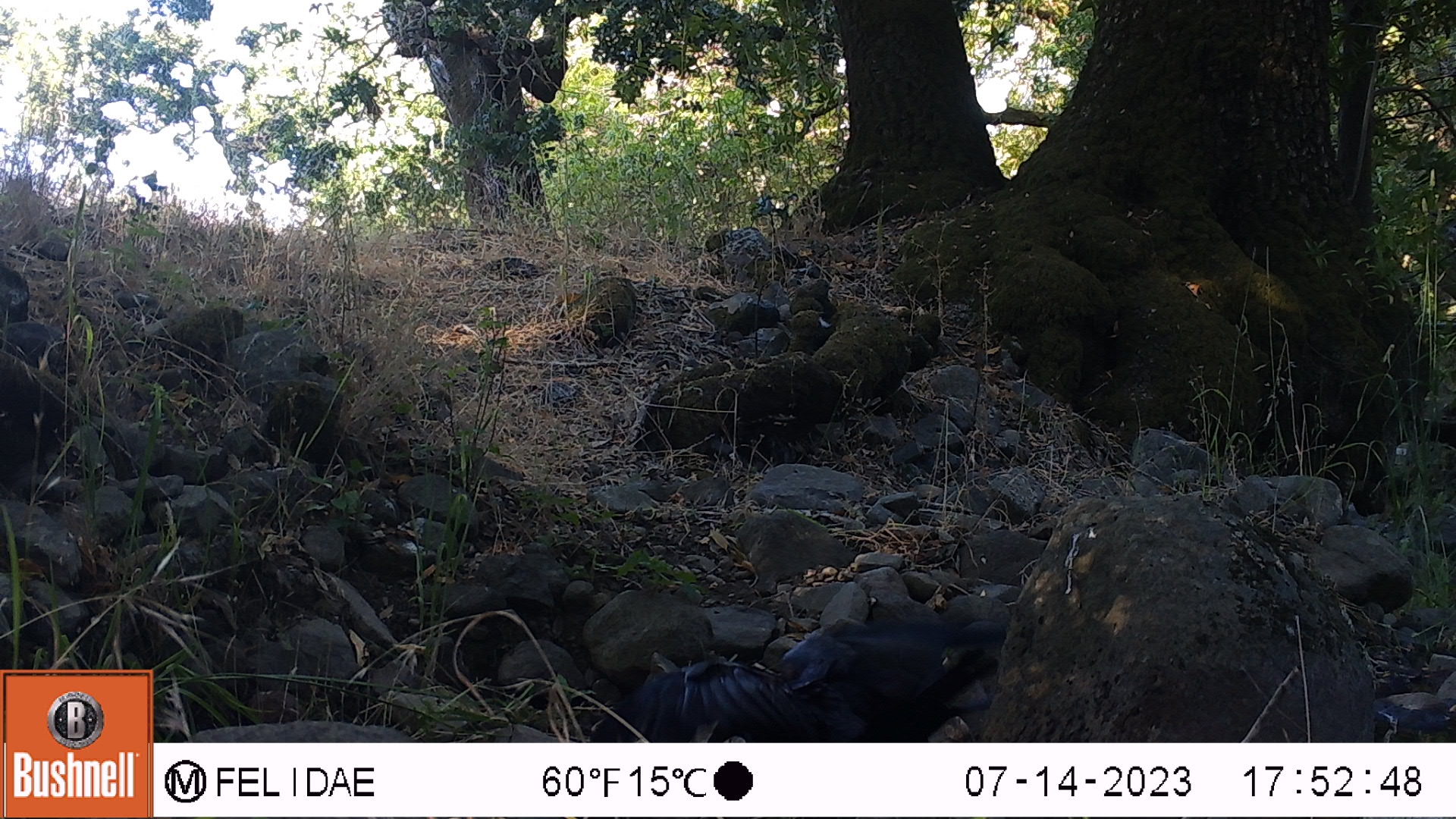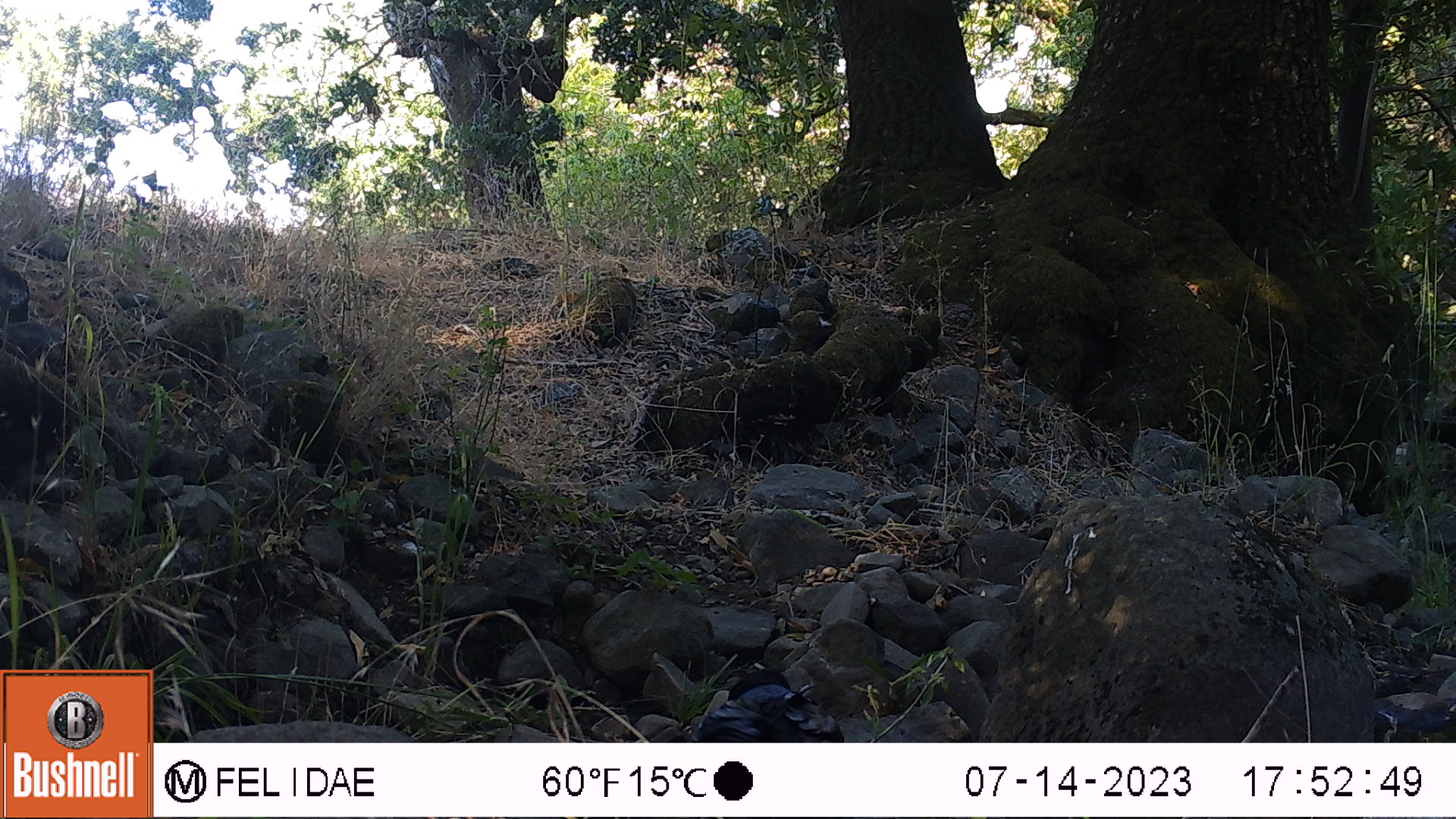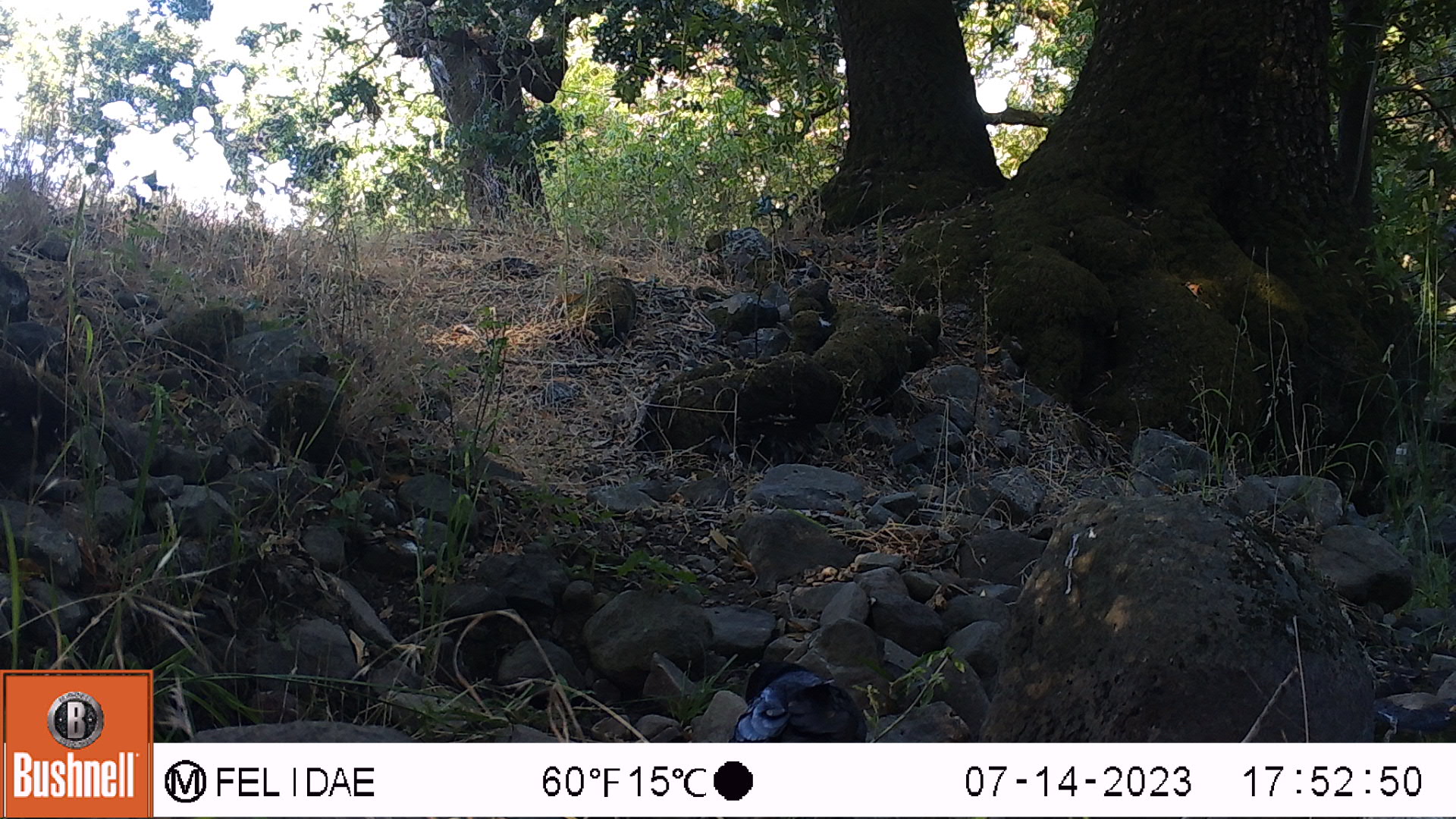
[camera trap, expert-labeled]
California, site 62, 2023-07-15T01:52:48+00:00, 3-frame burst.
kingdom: Animalia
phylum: Chordata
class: Aves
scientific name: Aves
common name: bird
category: unknown bird